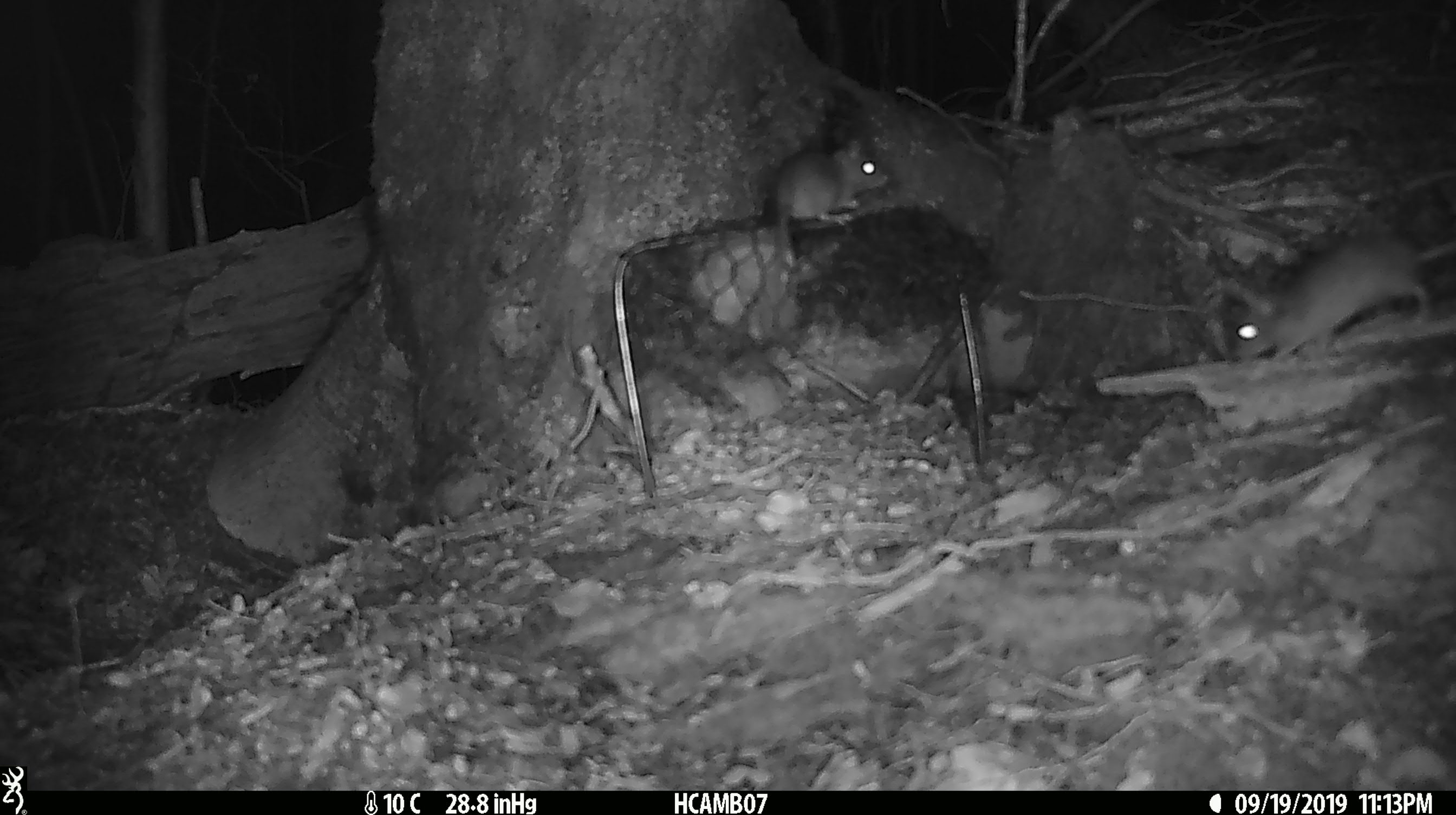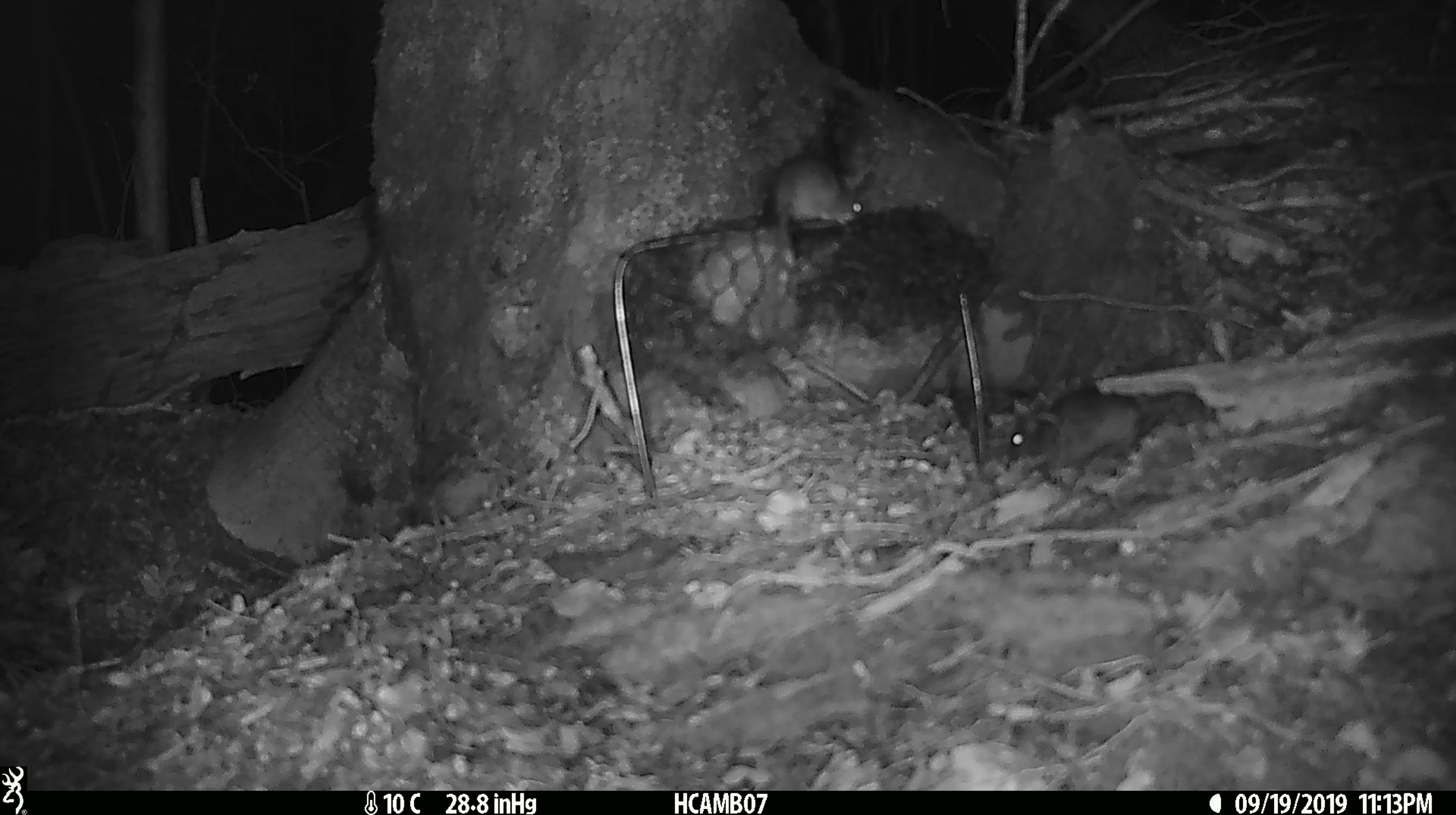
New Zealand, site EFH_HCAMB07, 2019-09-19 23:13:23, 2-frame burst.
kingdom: Animalia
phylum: Chordata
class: Mammalia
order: Rodentia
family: Muridae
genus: Mus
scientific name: Mus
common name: mouse